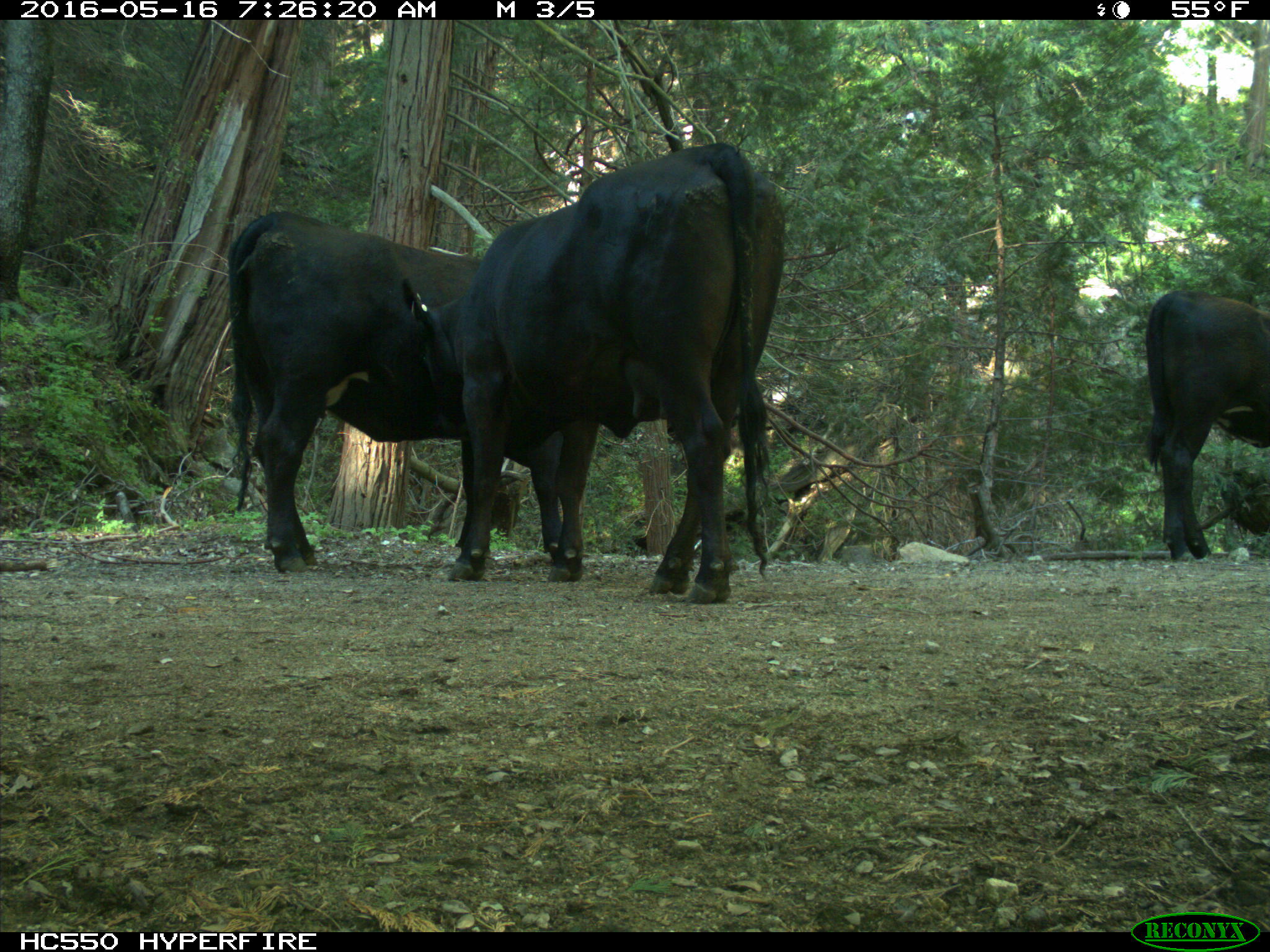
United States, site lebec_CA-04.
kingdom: Animalia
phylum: Chordata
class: Mammalia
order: Artiodactyla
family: Bovidae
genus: Bos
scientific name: Bos taurus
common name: domestic cow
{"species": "Bos taurus (domestic cow)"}